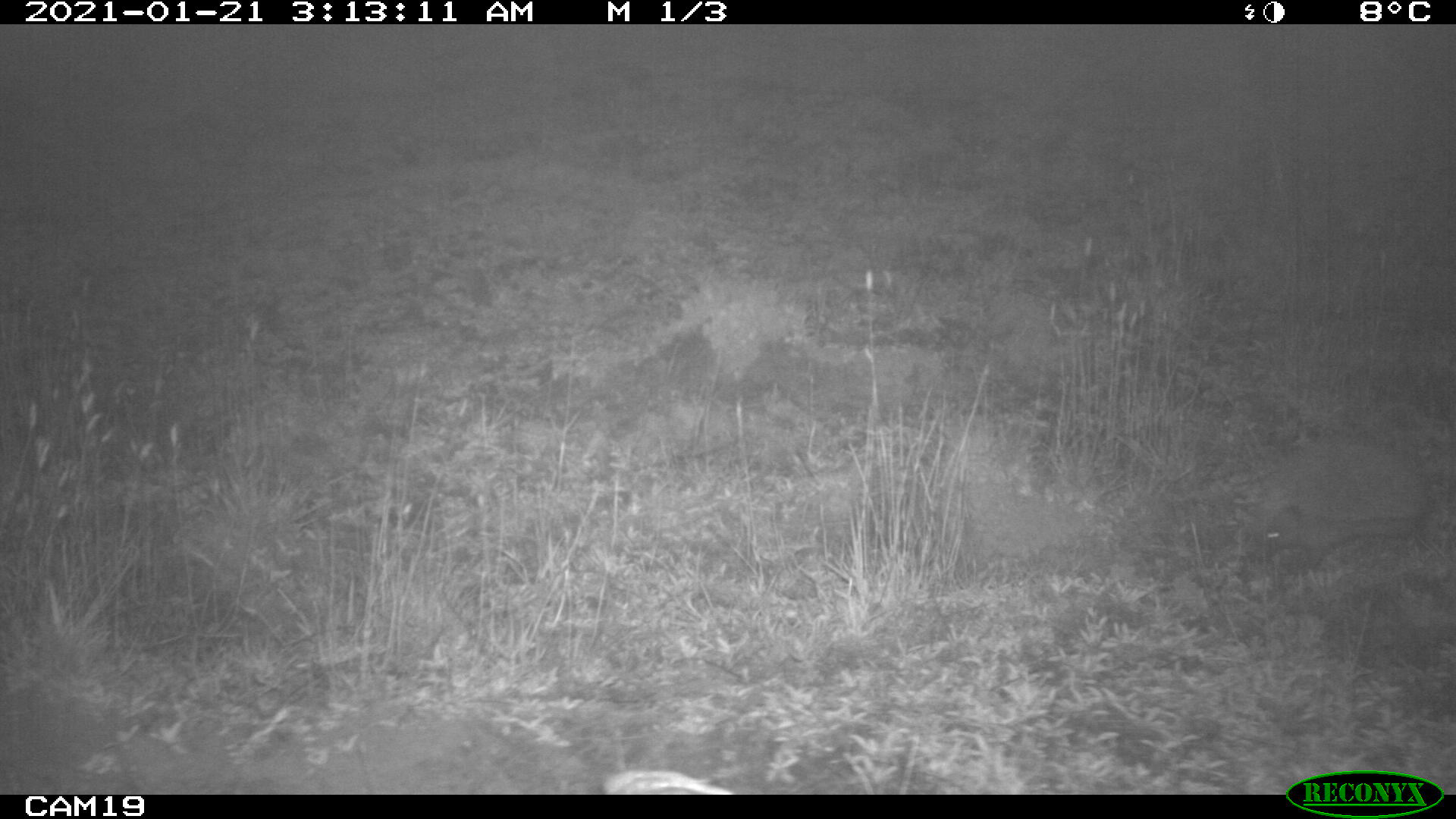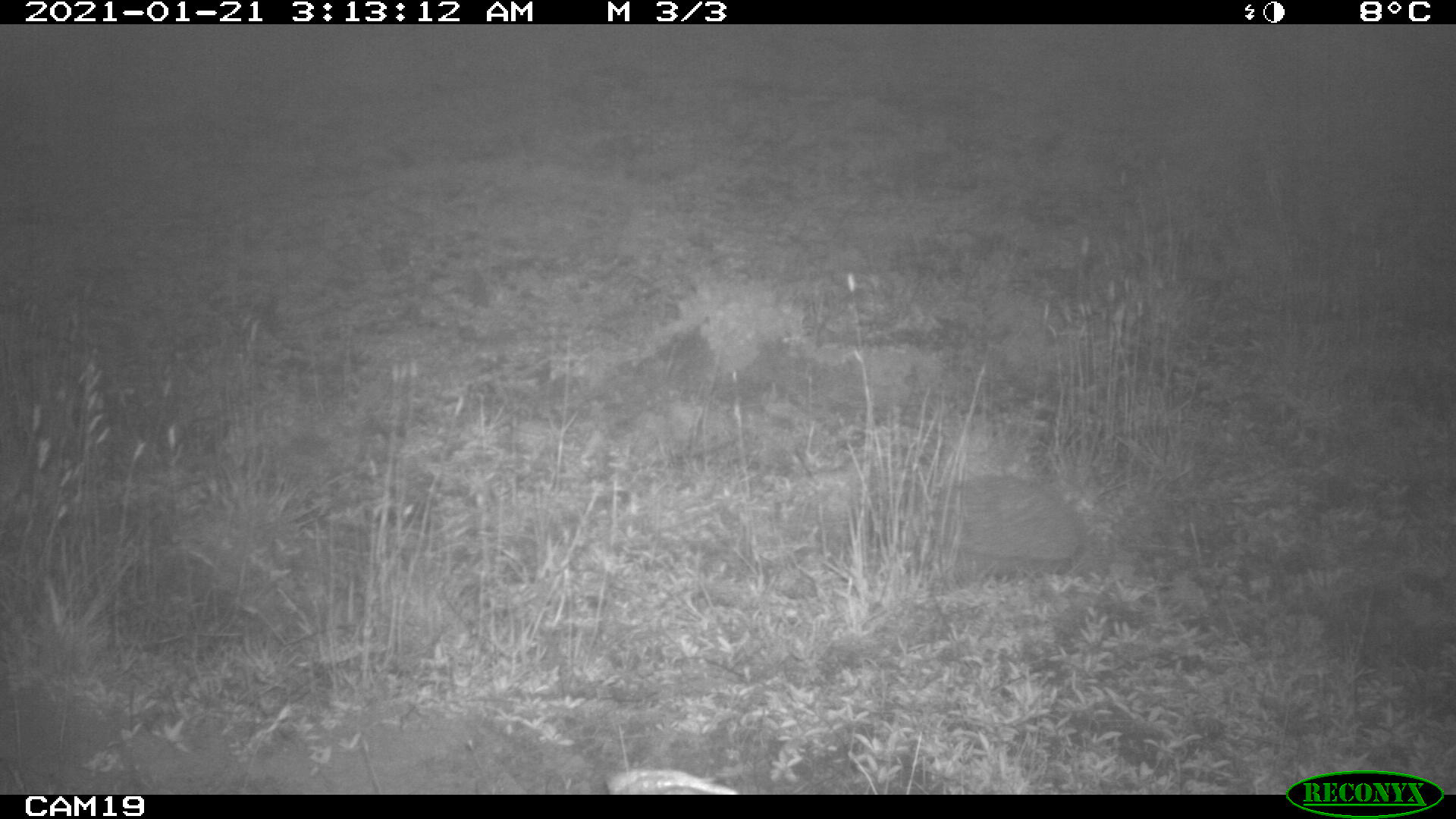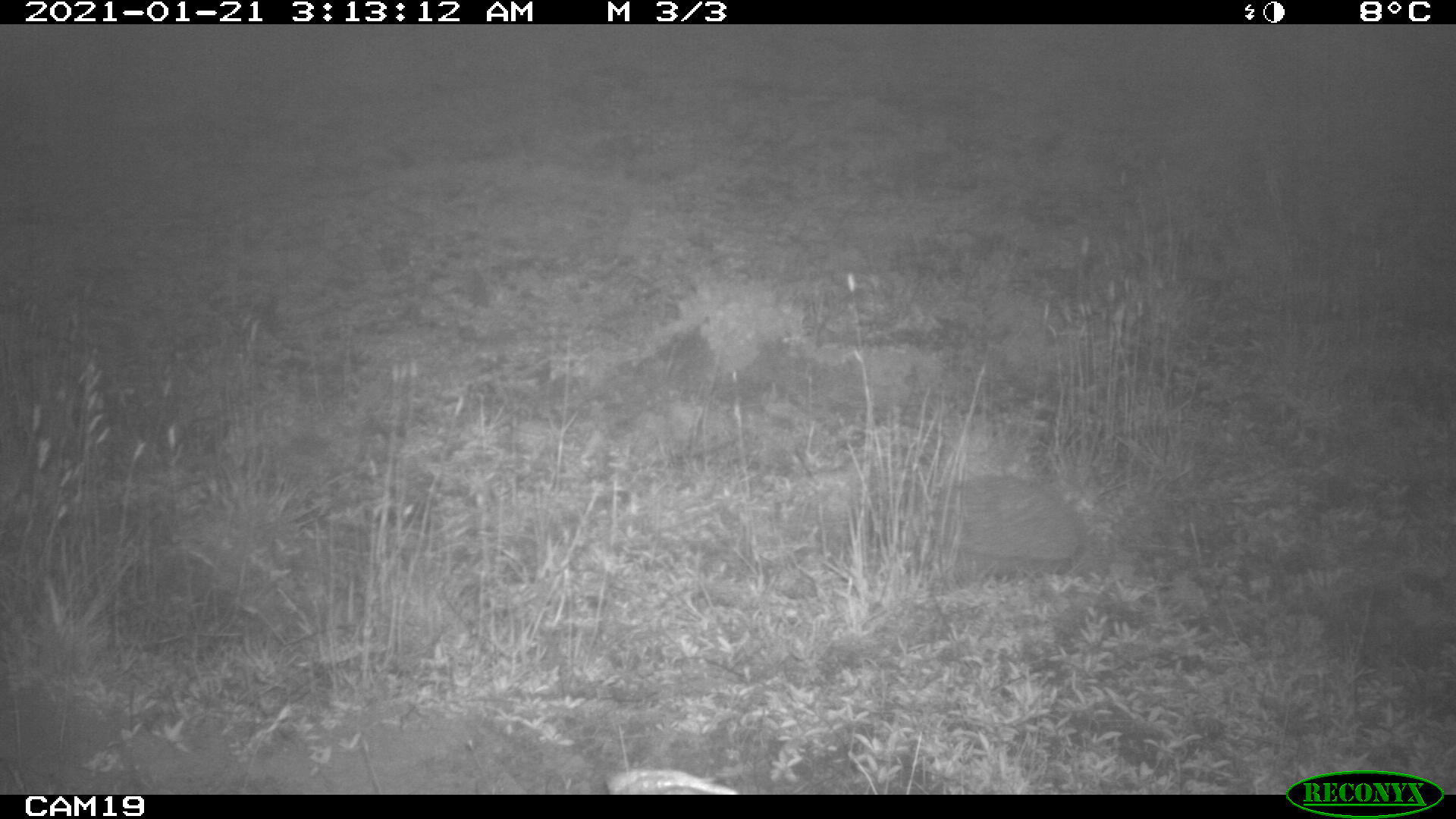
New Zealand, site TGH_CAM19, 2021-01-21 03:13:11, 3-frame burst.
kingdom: Animalia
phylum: Chordata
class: Mammalia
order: Eulipotyphla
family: Erinaceidae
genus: Erinaceus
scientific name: Erinaceus europaeus europaeus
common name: european hedgehog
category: hedgehog